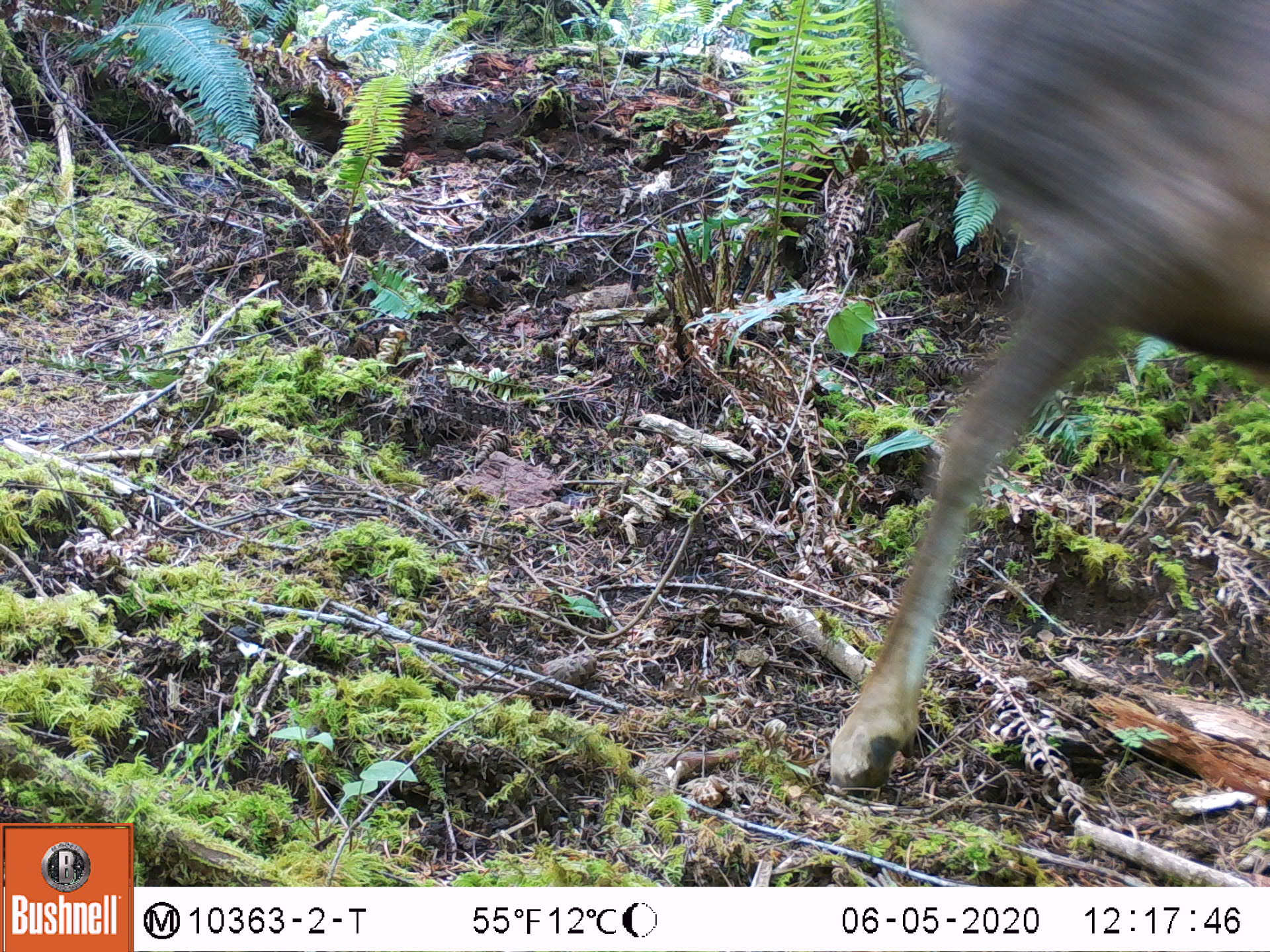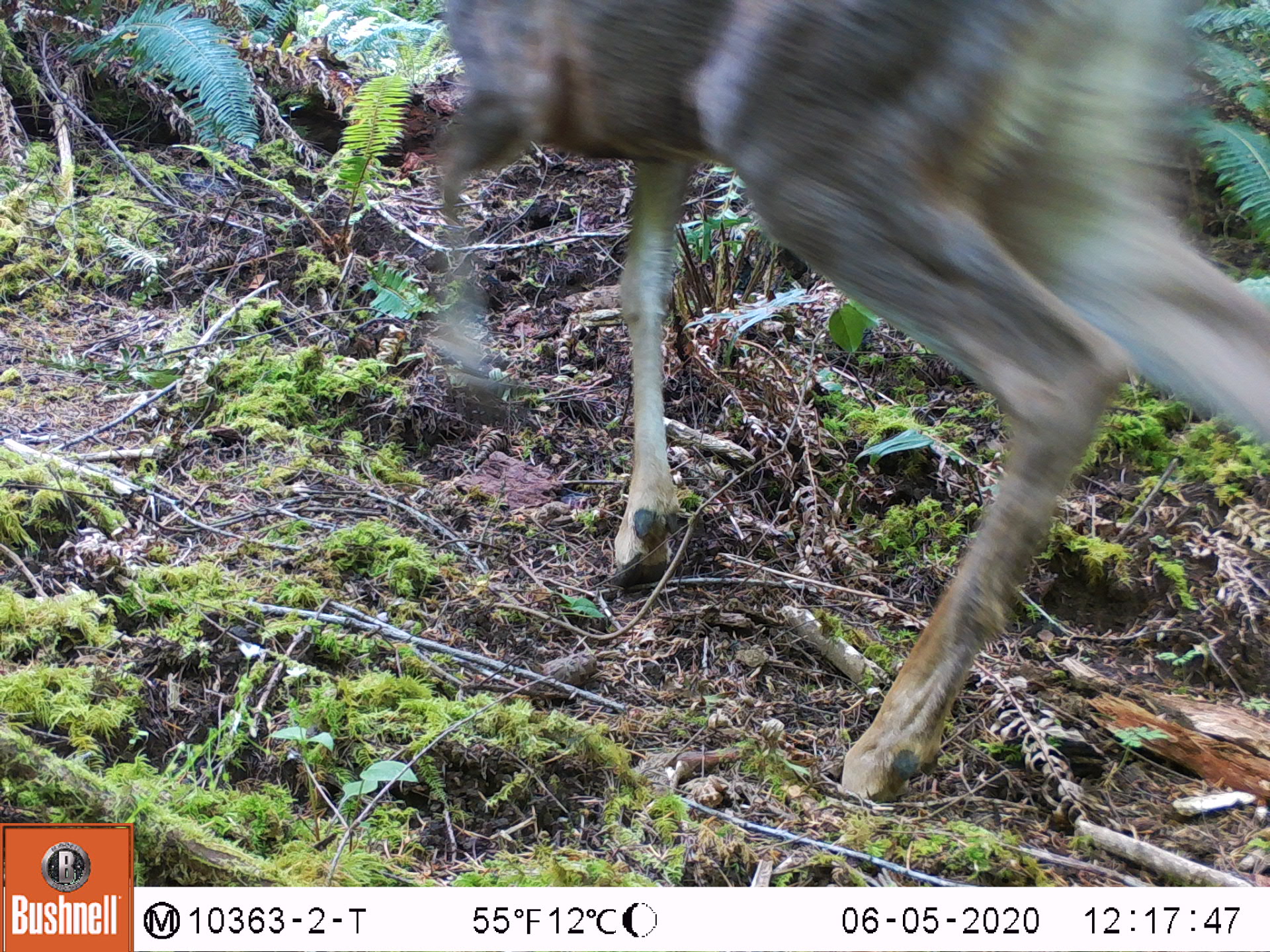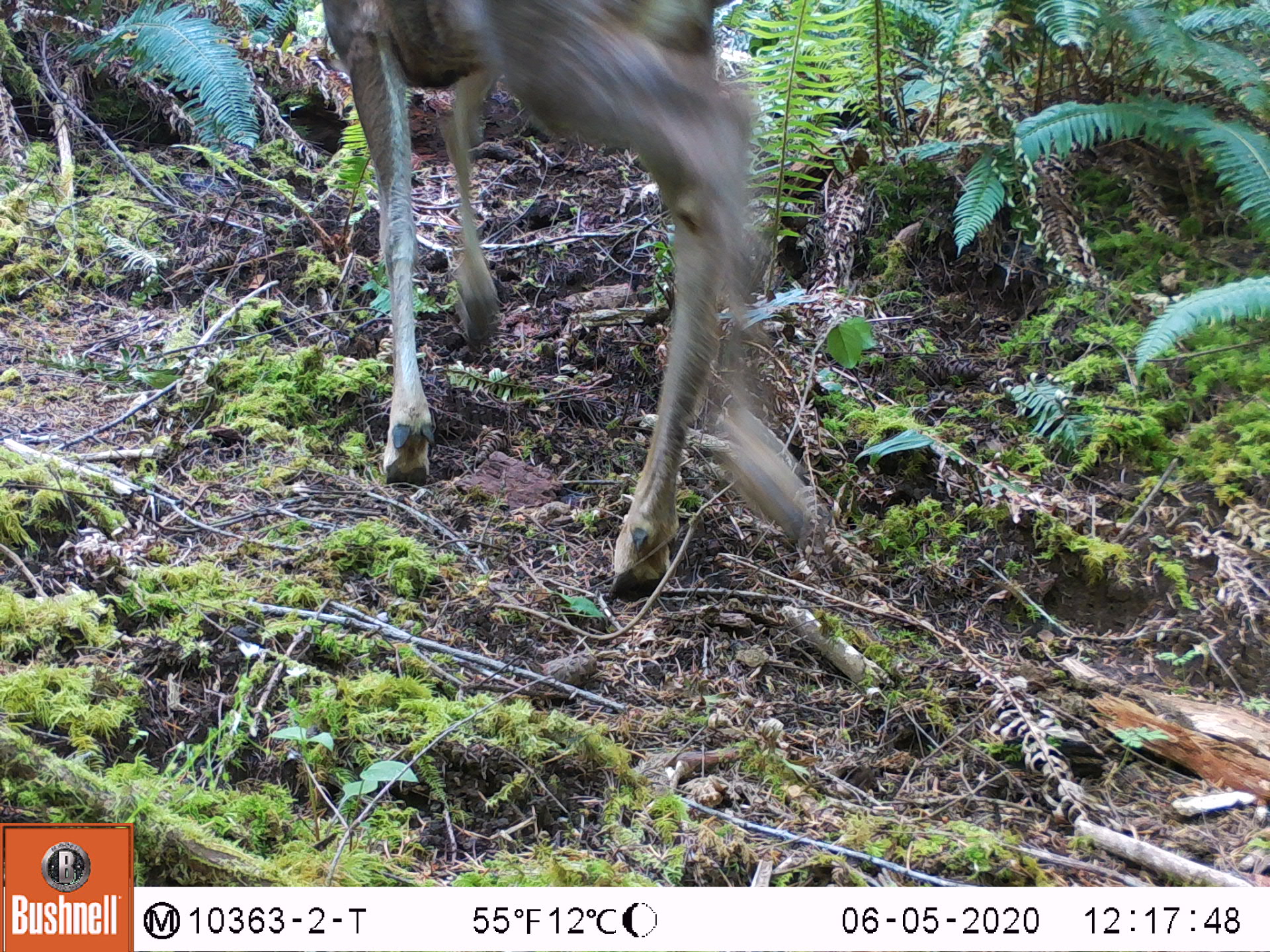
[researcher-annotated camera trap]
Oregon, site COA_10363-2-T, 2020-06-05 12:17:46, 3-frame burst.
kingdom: Animalia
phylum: Chordata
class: Mammalia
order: Artiodactyla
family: Cervidae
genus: Odocoileus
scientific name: Odocoileus hemionus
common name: black-tailed deer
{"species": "black-tailed deer (Odocoileus hemionus)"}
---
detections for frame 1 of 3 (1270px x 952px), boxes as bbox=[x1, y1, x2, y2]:
black-tailed deer: bbox=[814, 3, 1268, 798]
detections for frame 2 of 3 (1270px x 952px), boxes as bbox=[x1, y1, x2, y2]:
black-tailed deer: bbox=[406, 3, 1266, 807]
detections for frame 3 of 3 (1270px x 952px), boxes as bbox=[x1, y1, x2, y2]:
black-tailed deer: bbox=[316, 0, 852, 604]